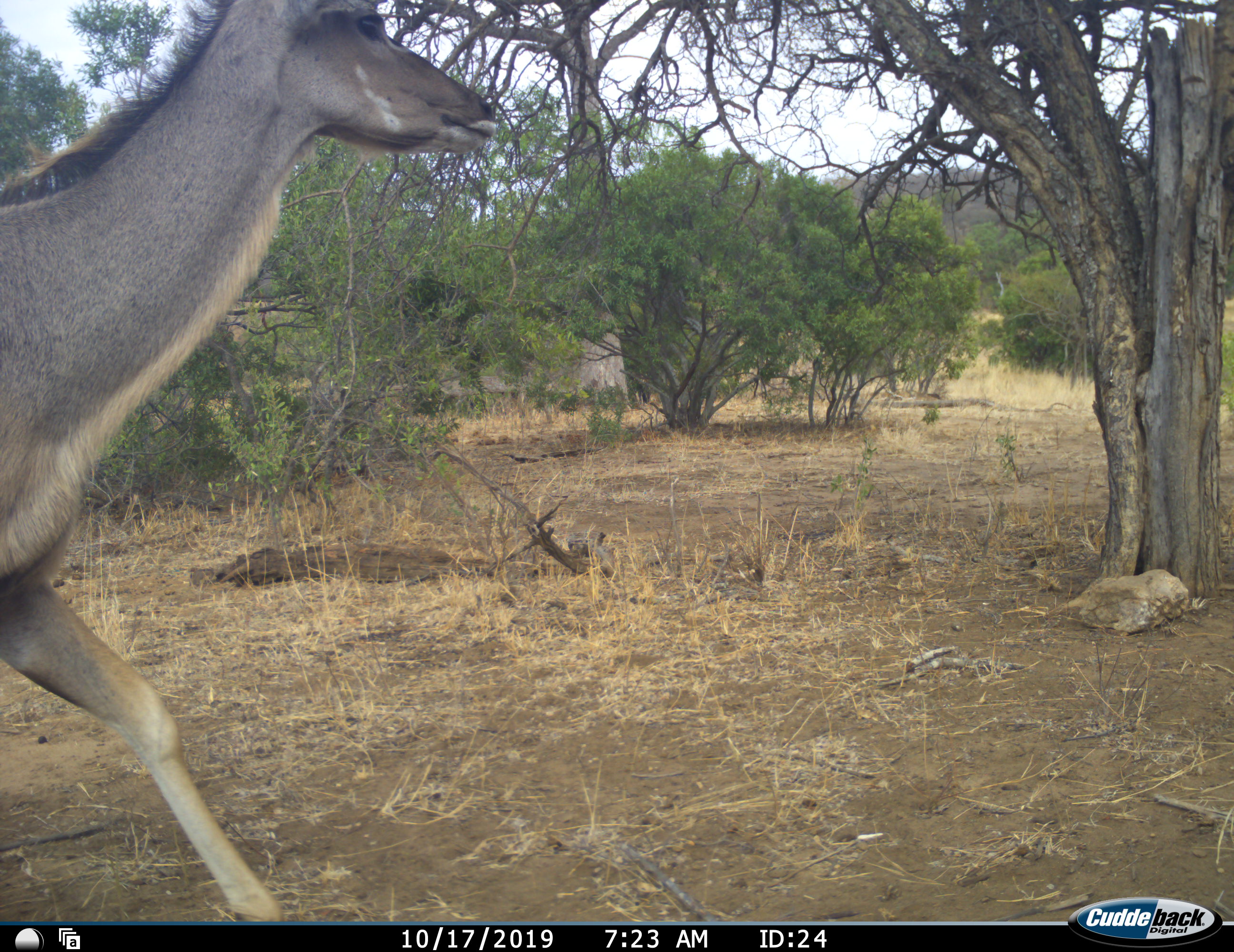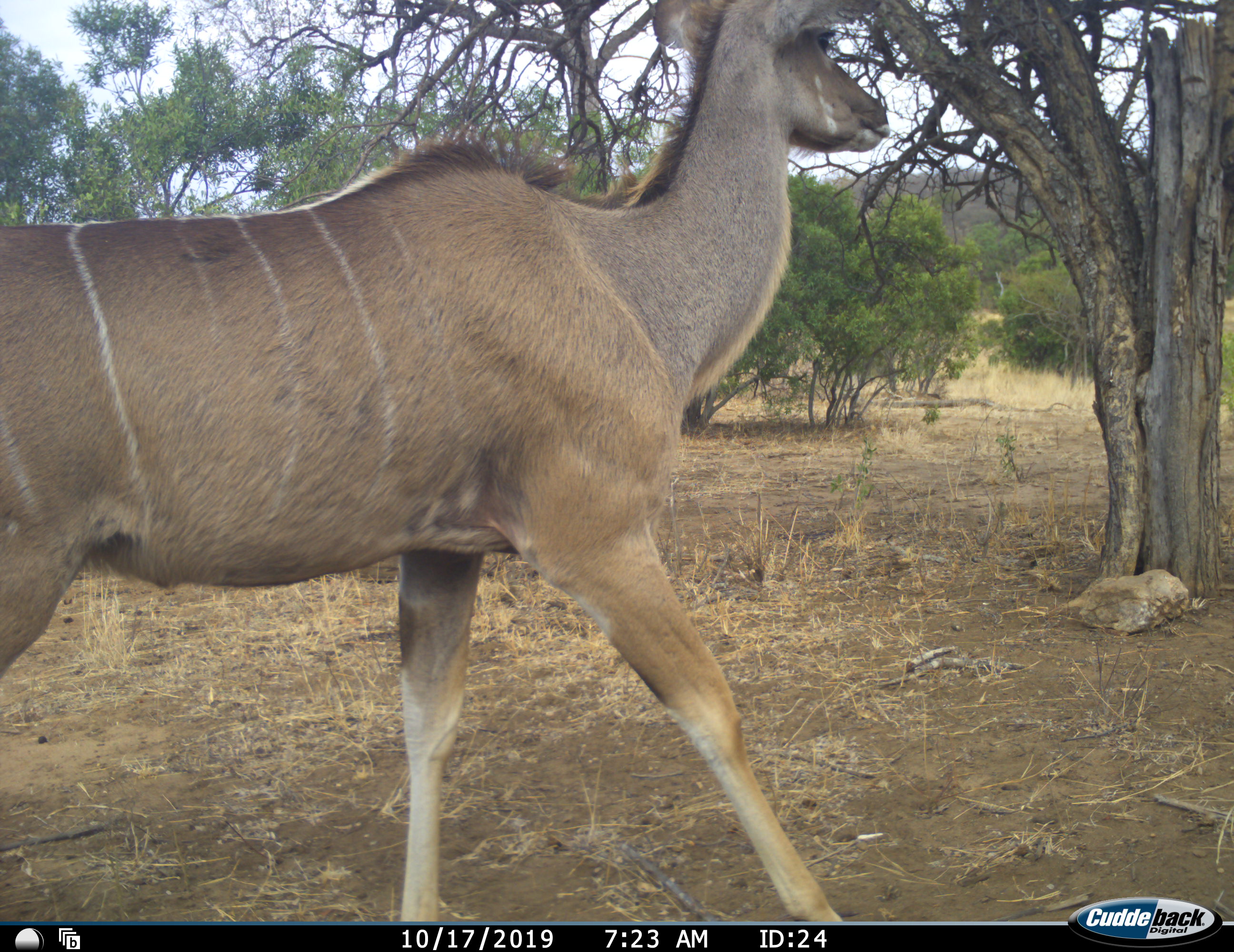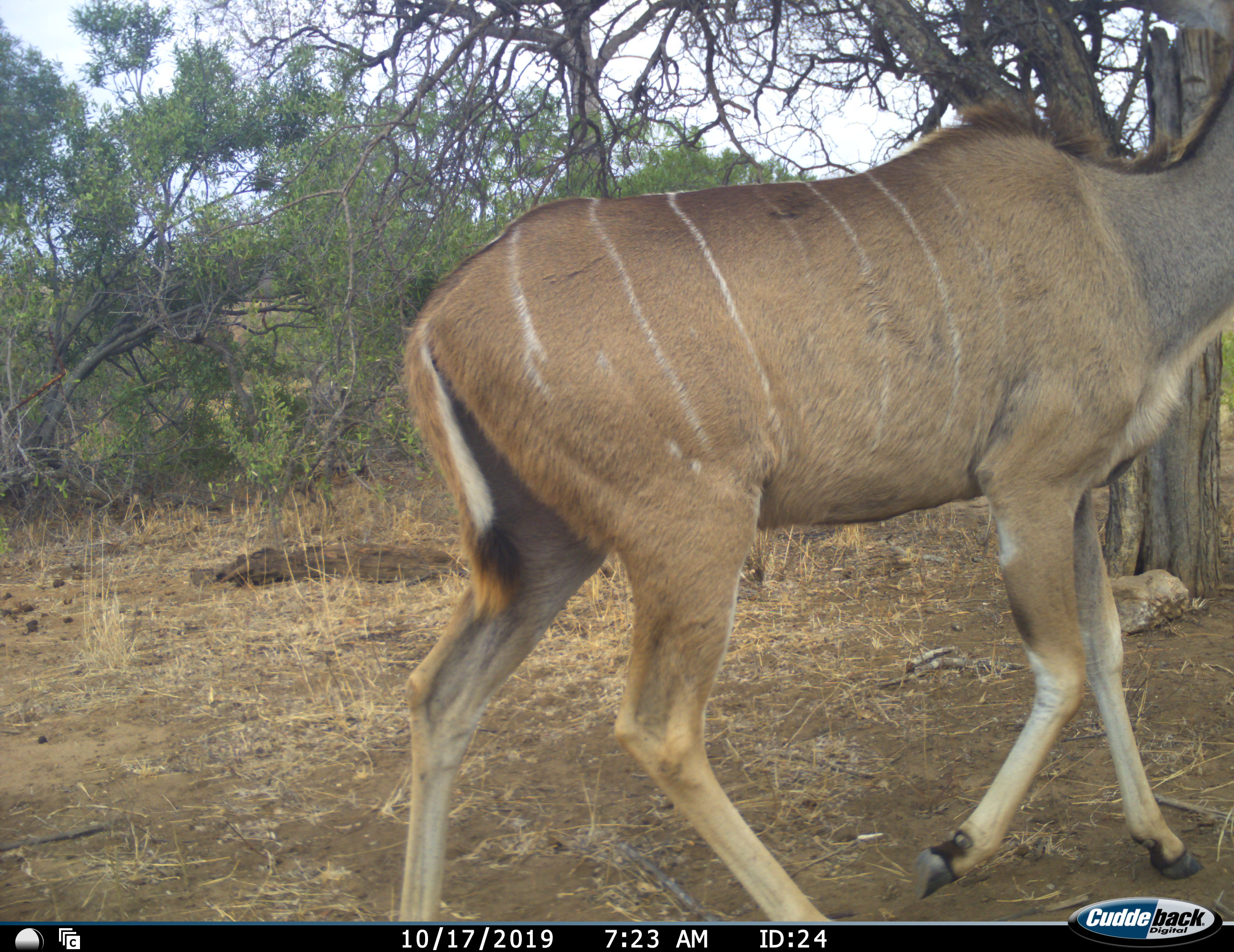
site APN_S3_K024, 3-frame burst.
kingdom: Animalia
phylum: Chordata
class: Mammalia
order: Artiodactyla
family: Bovidae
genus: Tragelaphus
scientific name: Tragelaphus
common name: kudu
Kudu (Tragelaphus), count 1. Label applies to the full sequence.